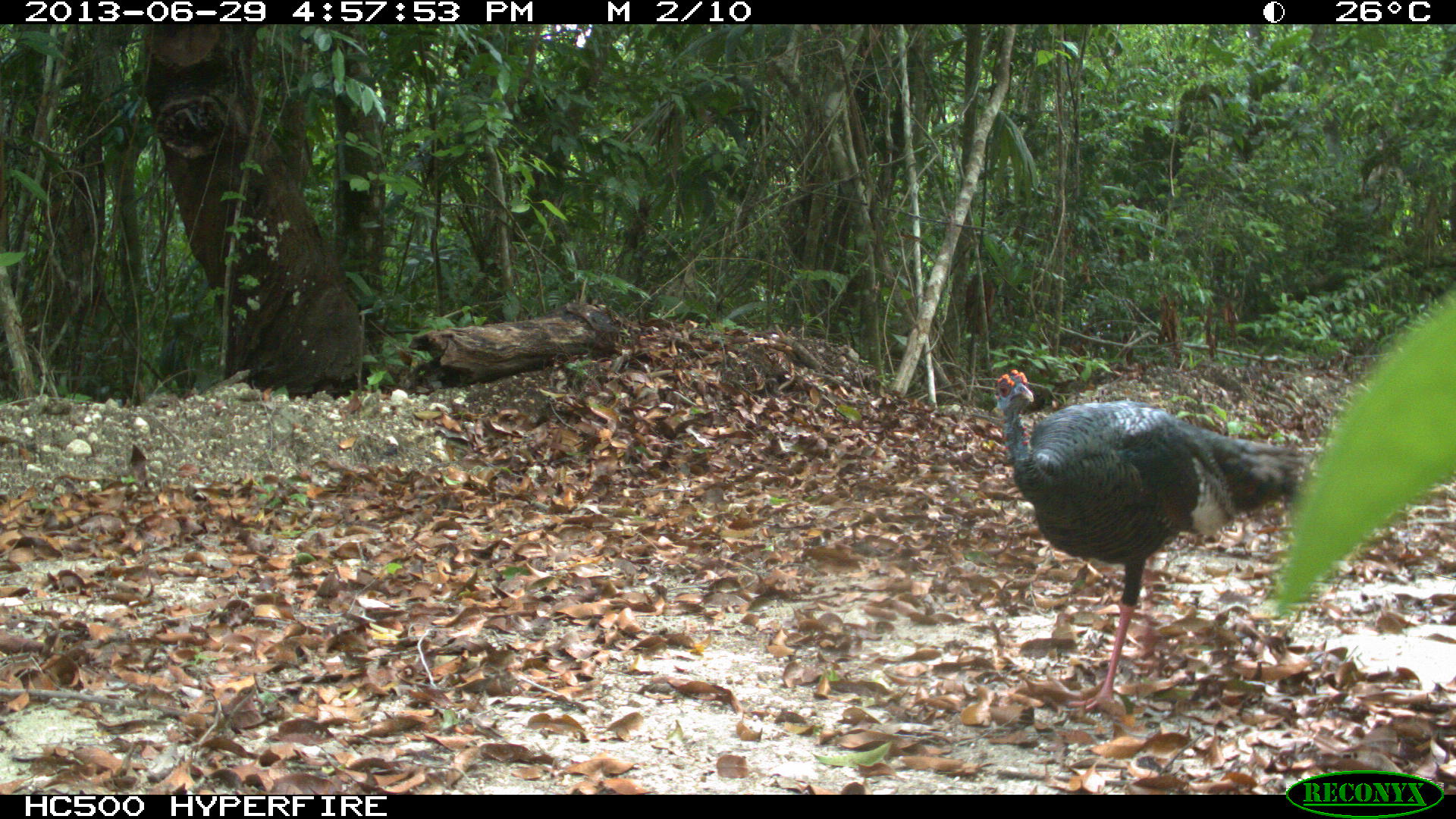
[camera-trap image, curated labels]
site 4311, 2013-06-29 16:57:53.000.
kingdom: Animalia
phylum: Chordata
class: Aves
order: Galliformes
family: Phasianidae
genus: Meleagris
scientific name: Meleagris ocellata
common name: ocellated turkey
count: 2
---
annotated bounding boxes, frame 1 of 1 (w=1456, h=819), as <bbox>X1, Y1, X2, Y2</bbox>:
meleagris ocellata: <bbox>985, 362, 1306, 716</bbox>